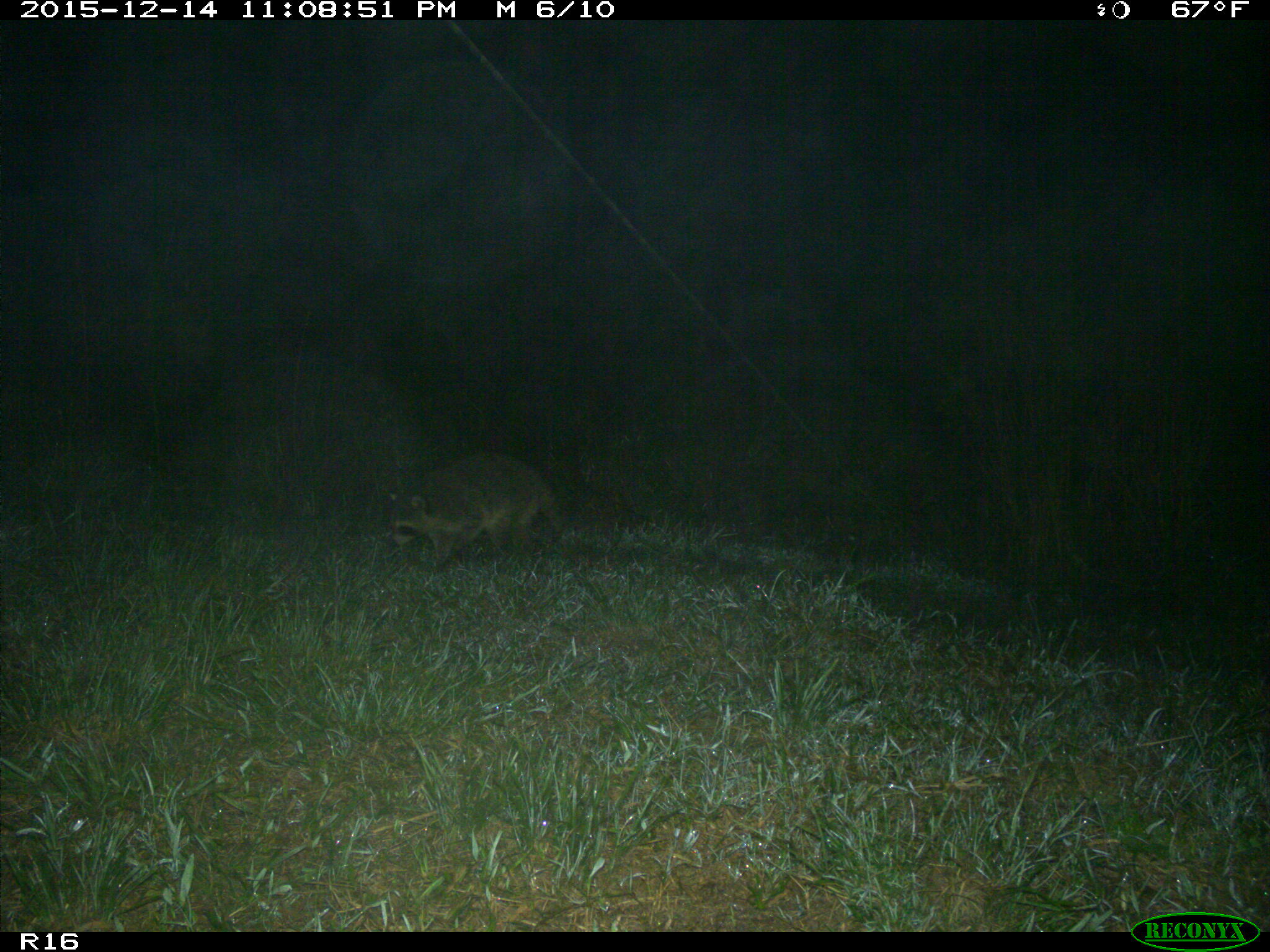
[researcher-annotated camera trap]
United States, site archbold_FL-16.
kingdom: Animalia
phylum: Chordata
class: Mammalia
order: Carnivora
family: Procyonidae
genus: Procyon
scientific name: Procyon lotor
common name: common raccoon